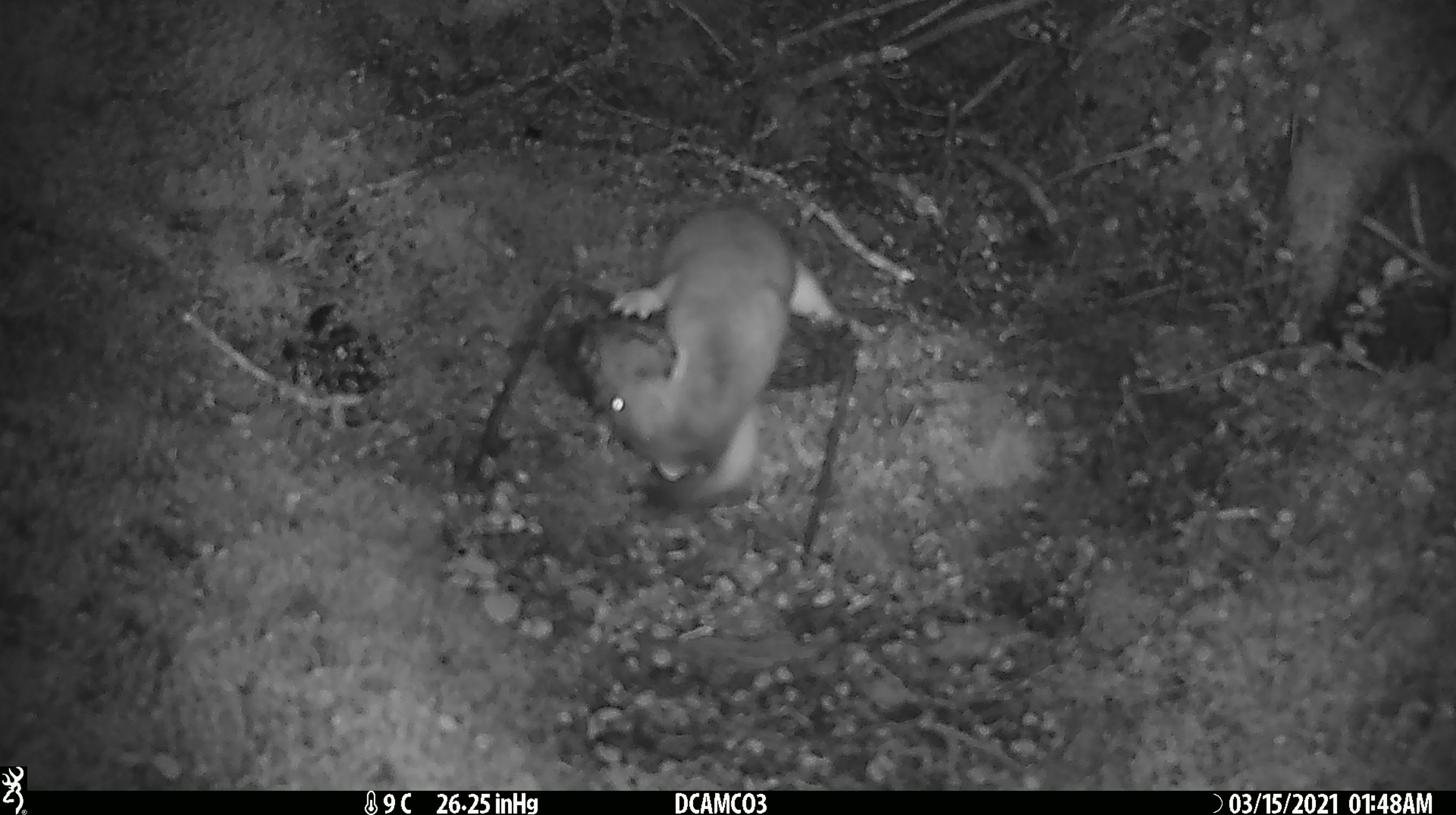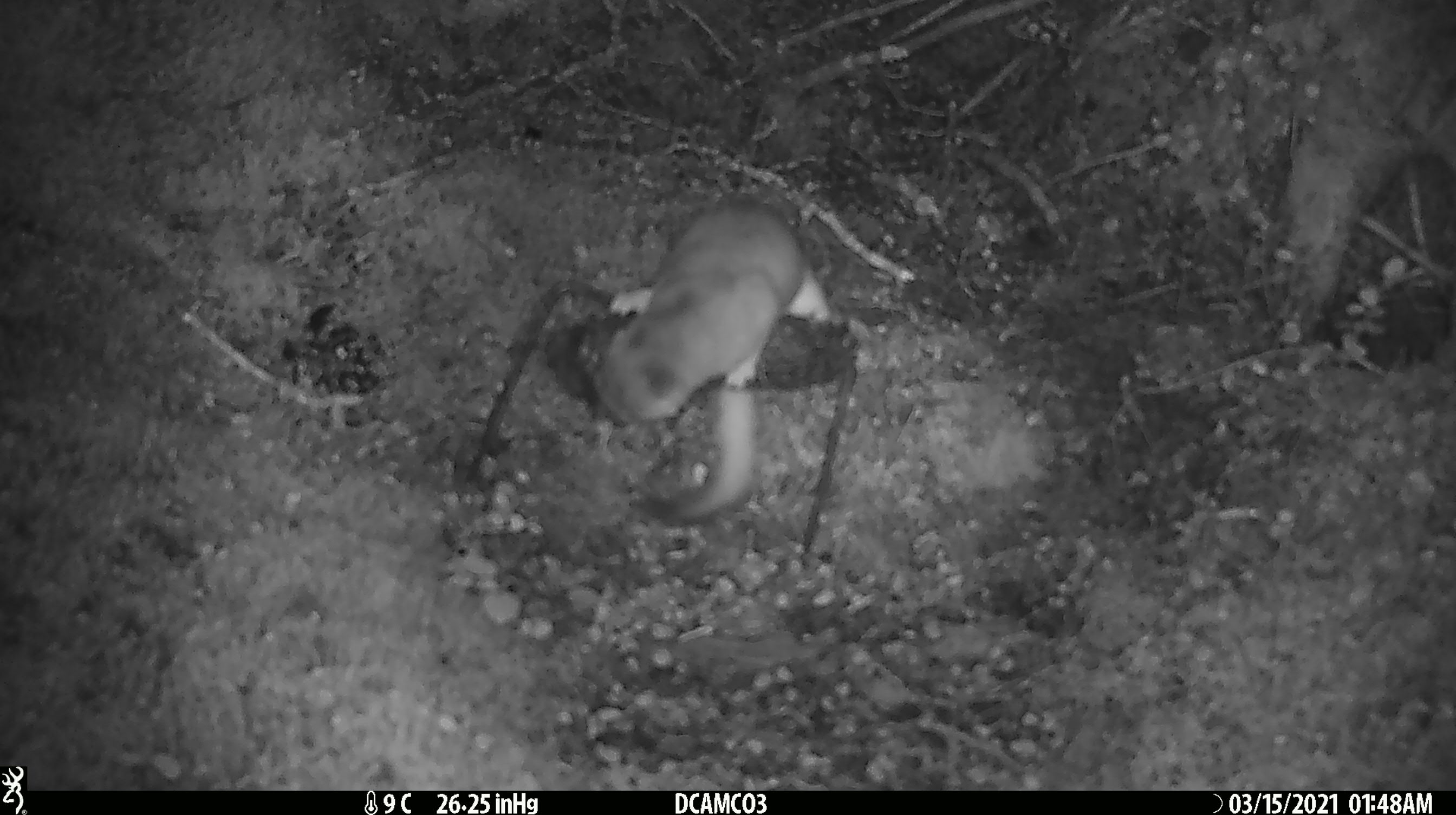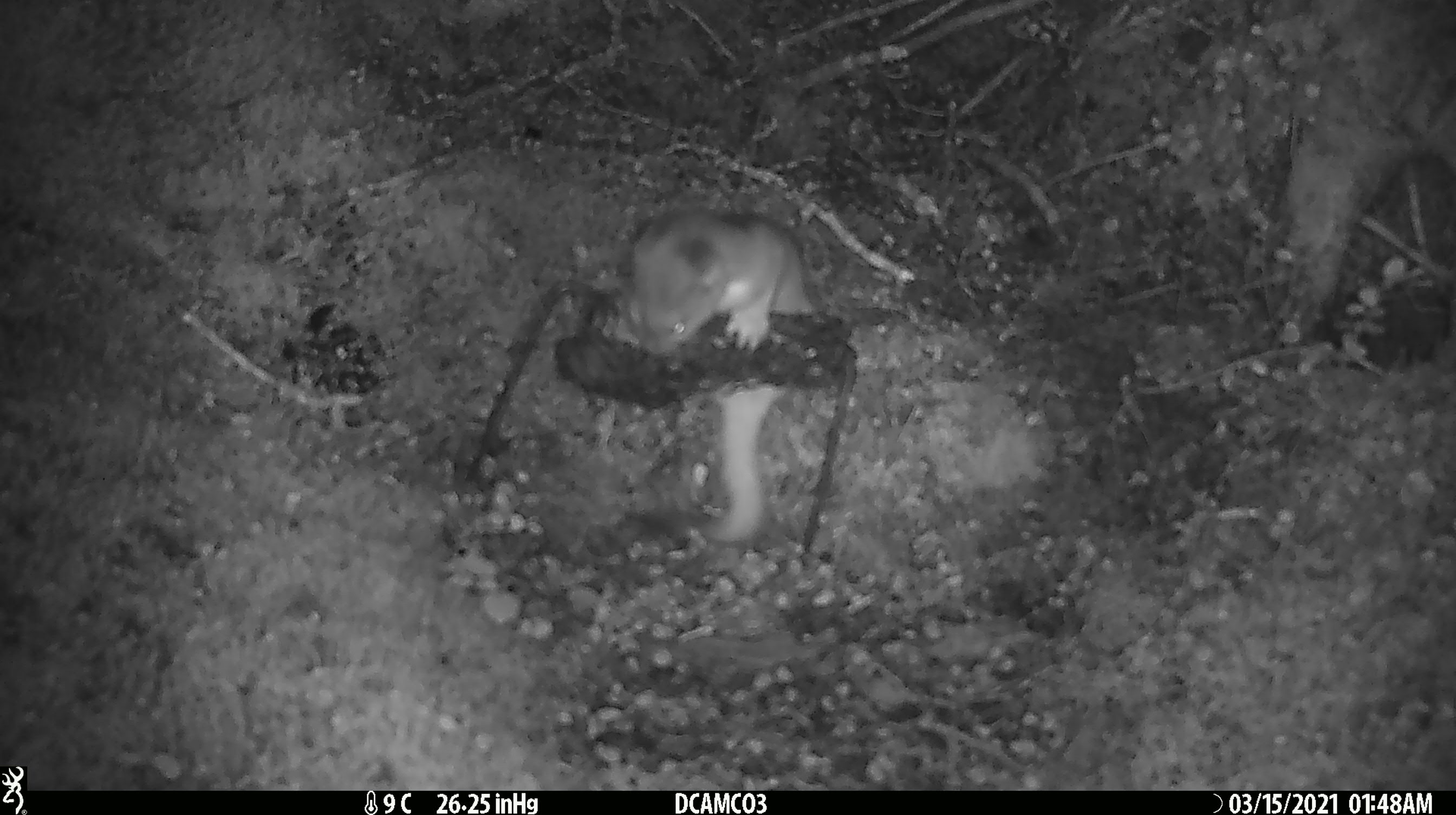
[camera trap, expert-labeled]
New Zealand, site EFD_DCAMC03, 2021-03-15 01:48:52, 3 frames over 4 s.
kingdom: Animalia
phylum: Chordata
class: Mammalia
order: Carnivora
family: Mustelidae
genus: Mustela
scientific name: Mustela erminea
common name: stoat